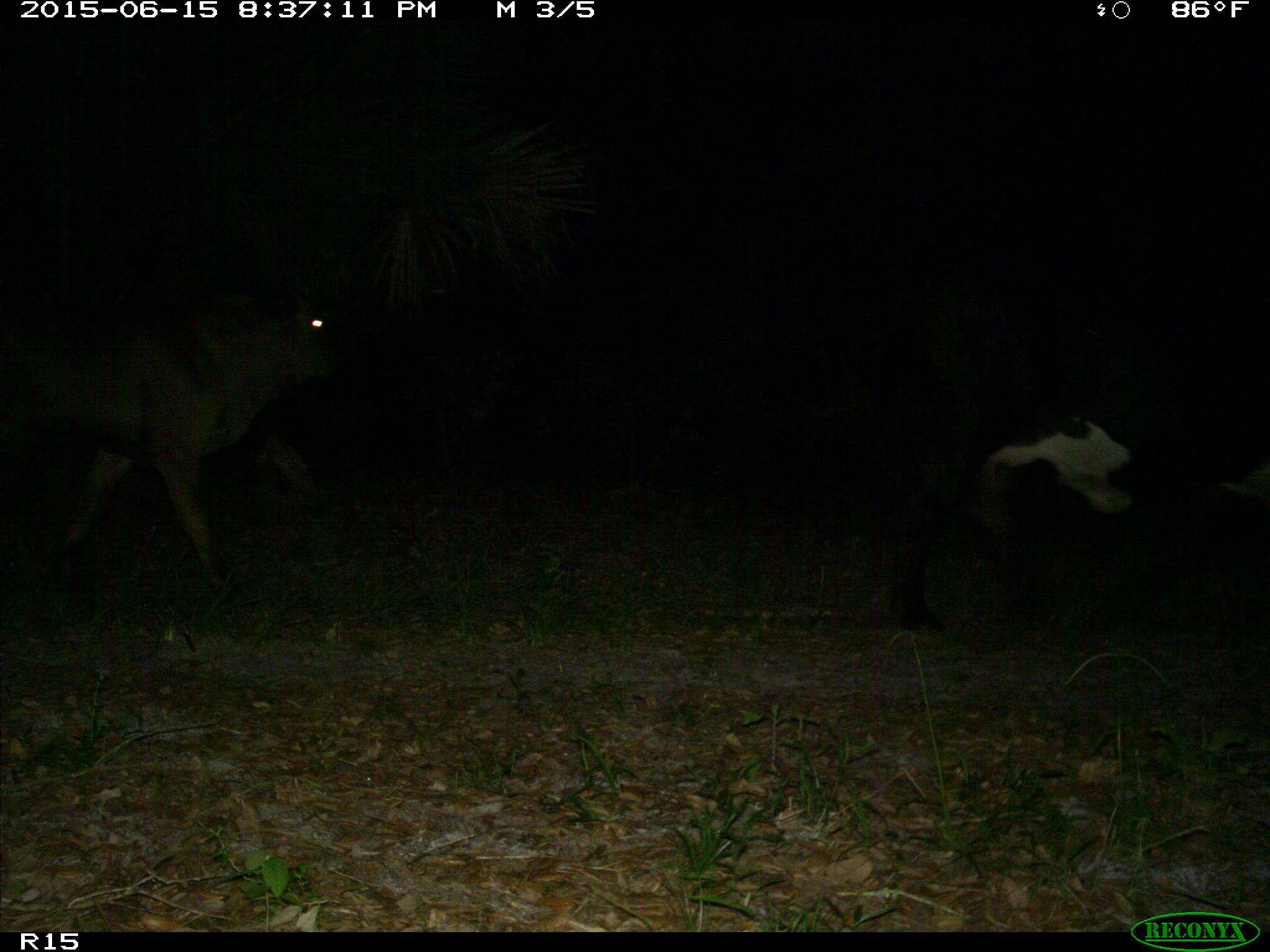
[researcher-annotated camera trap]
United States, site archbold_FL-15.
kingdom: Animalia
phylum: Chordata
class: Mammalia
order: Artiodactyla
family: Bovidae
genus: Bos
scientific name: Bos taurus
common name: domestic cow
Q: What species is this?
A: Bos taurus (domestic cow).